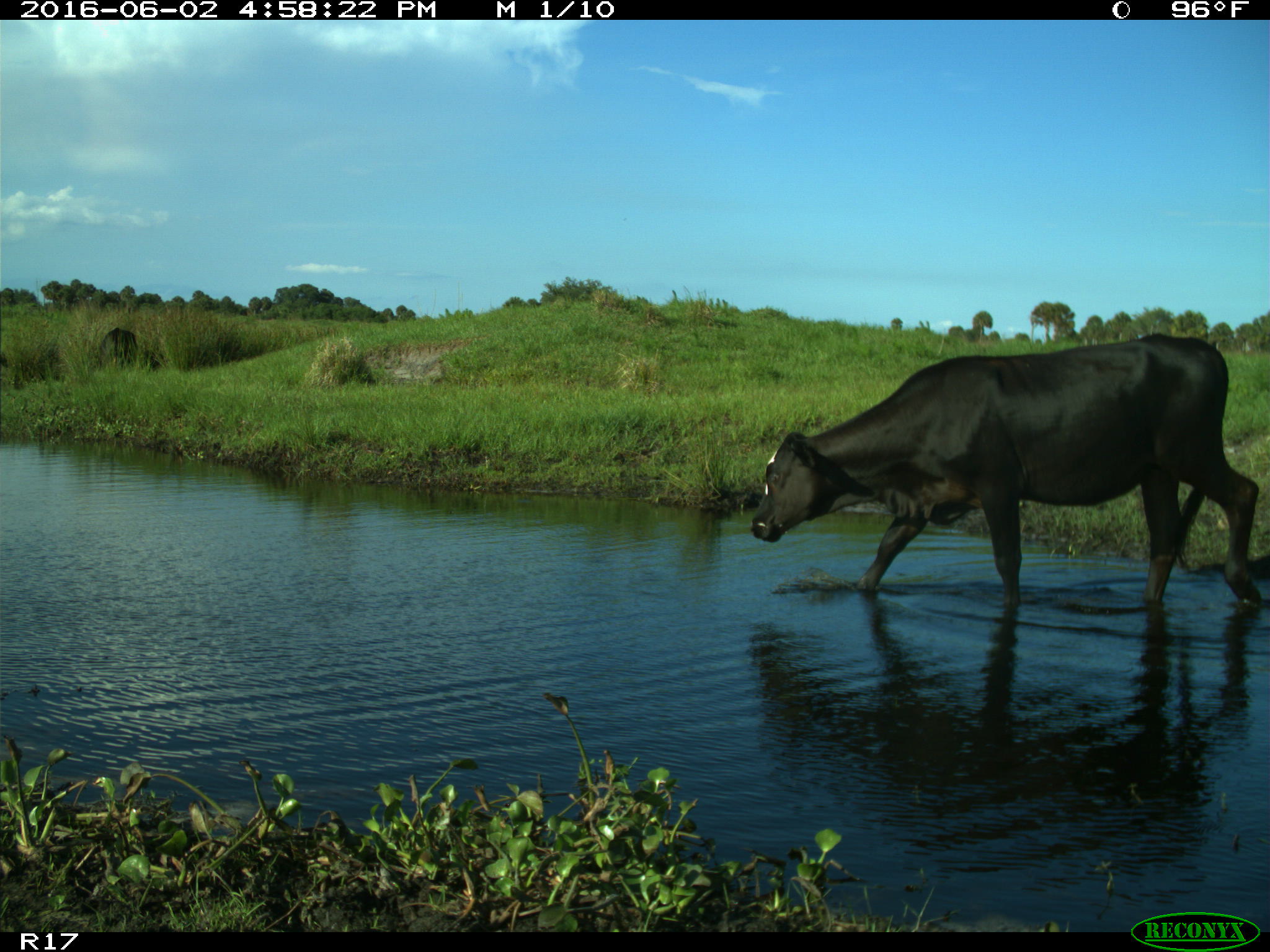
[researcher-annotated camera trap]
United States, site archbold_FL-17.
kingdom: Animalia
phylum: Chordata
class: Mammalia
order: Artiodactyla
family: Bovidae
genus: Bos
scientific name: Bos taurus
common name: domestic cow